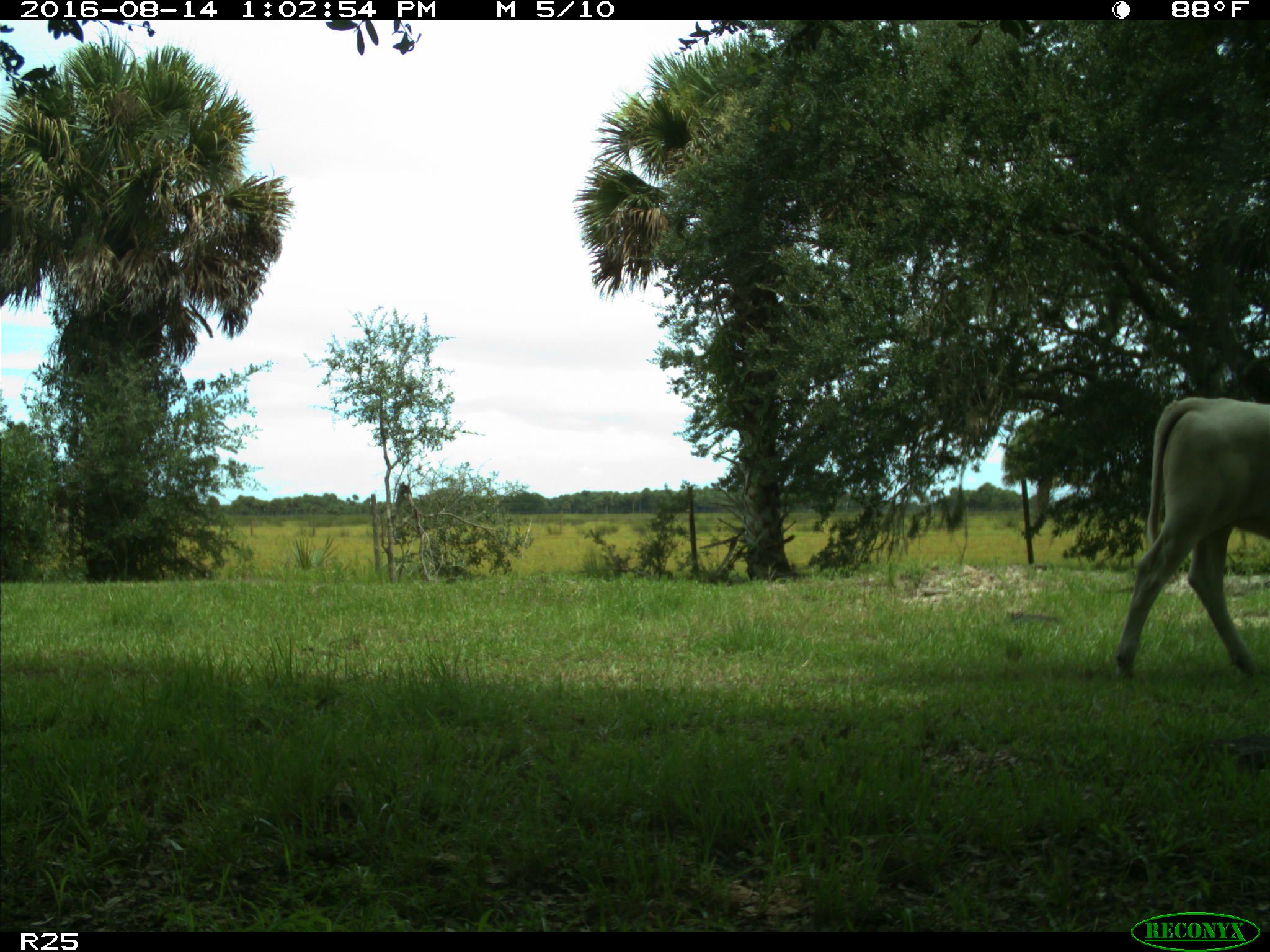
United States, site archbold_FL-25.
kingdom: Animalia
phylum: Chordata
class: Mammalia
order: Artiodactyla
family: Bovidae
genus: Bos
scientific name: Bos taurus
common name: domestic cow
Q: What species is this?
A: Bos taurus (domestic cow).